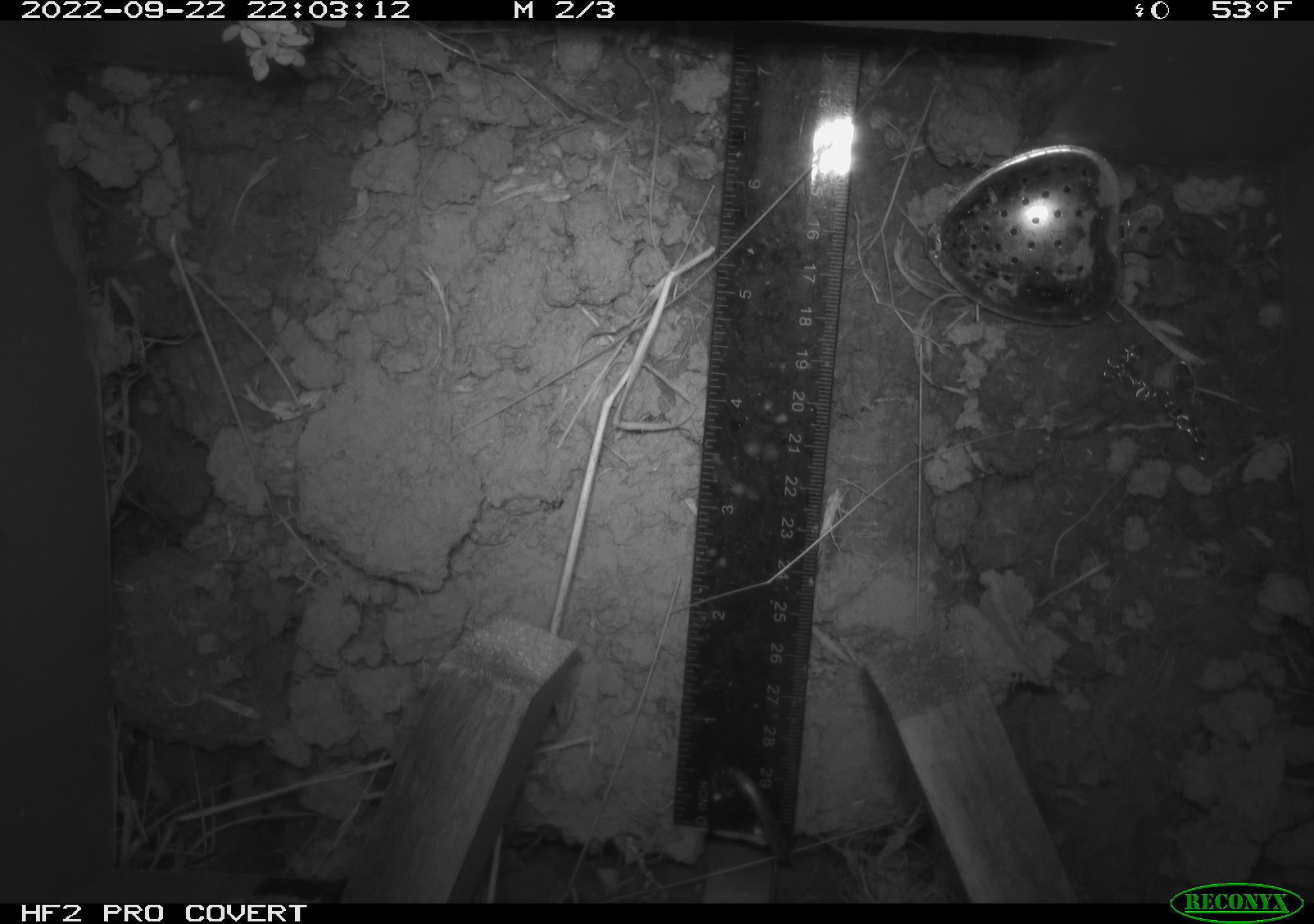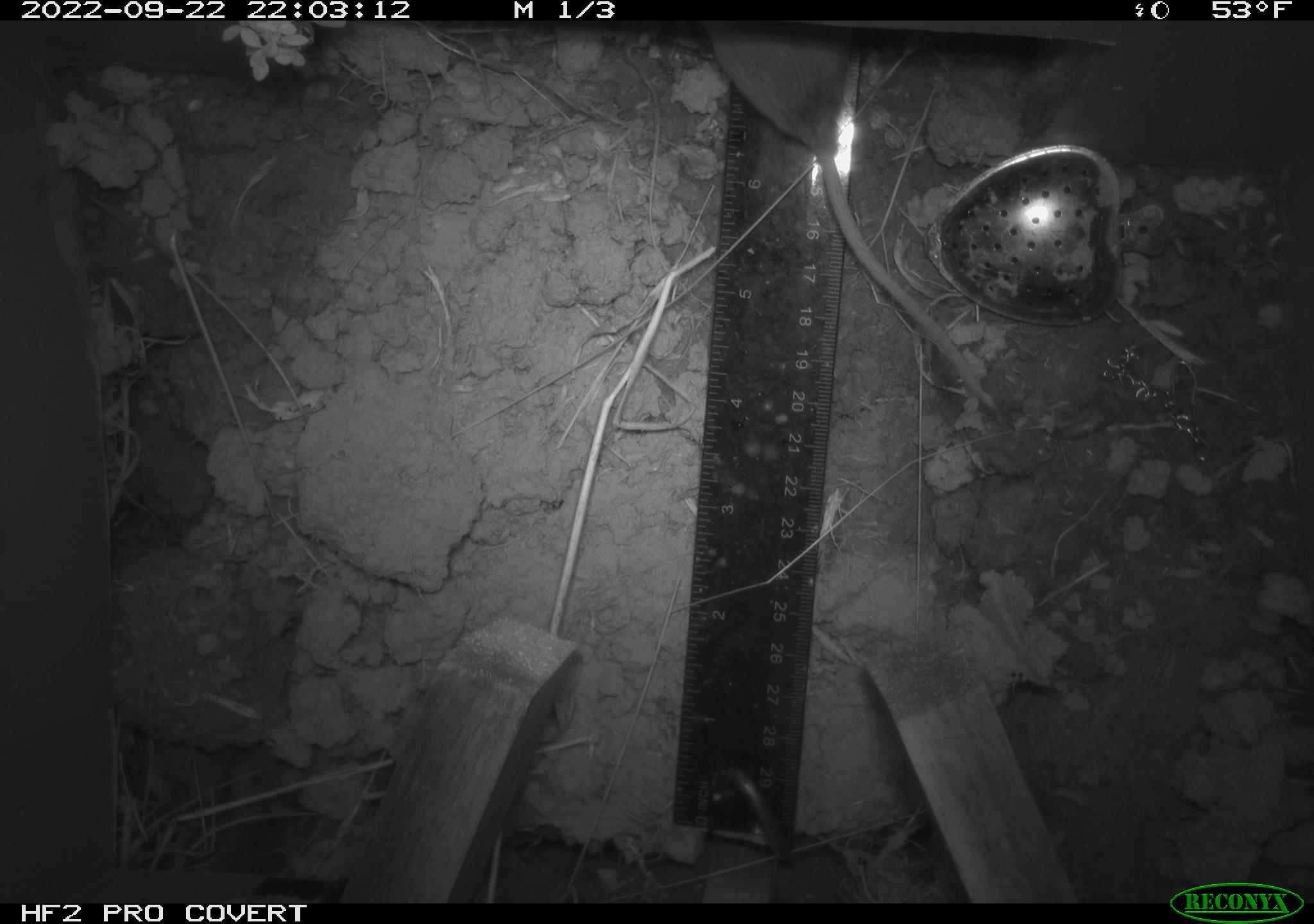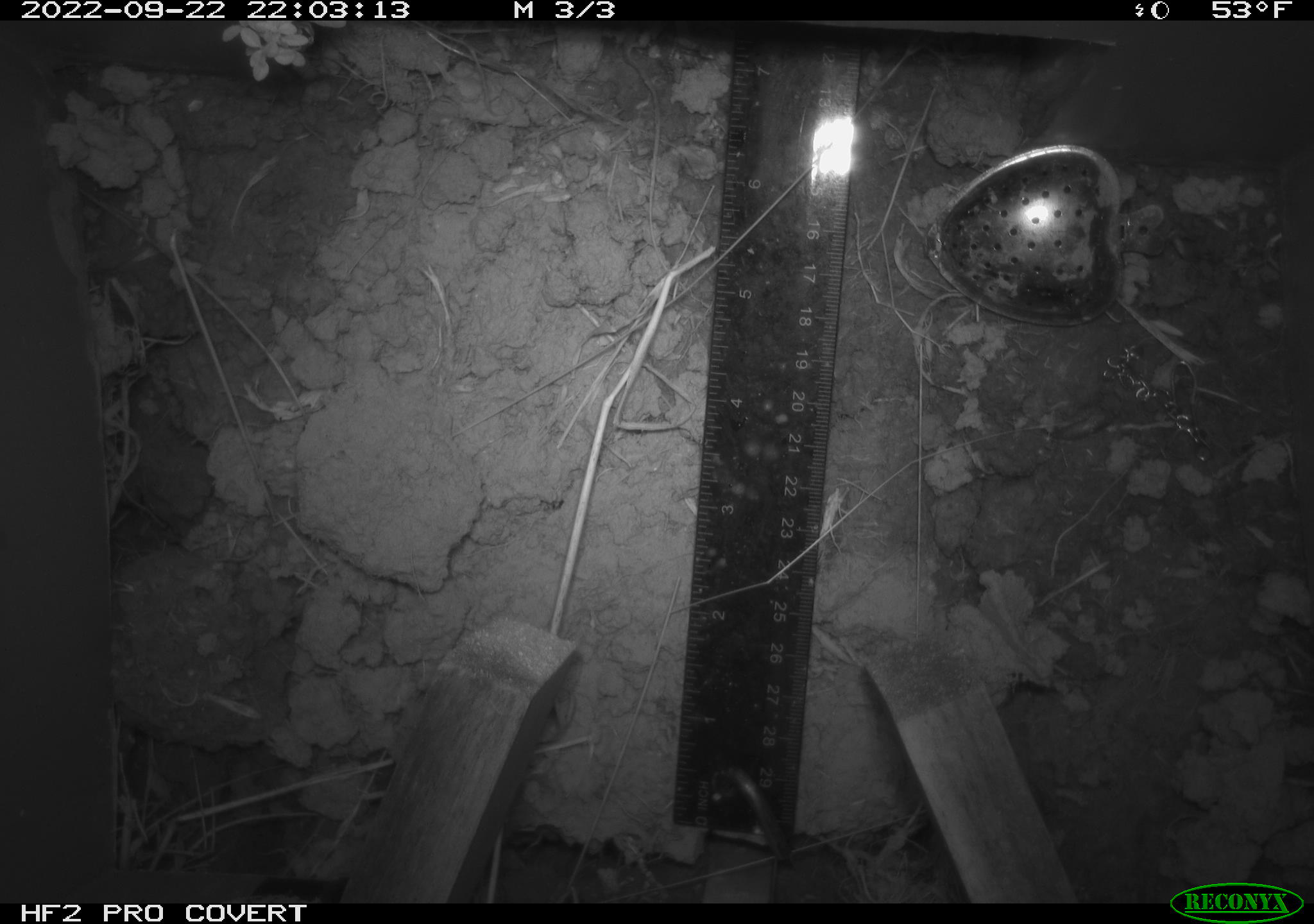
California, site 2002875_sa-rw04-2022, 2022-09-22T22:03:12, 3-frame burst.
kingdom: Animalia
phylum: Chordata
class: Mammalia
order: Rodentia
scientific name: Rodentia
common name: mouse species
Mouse species (Rodentia).